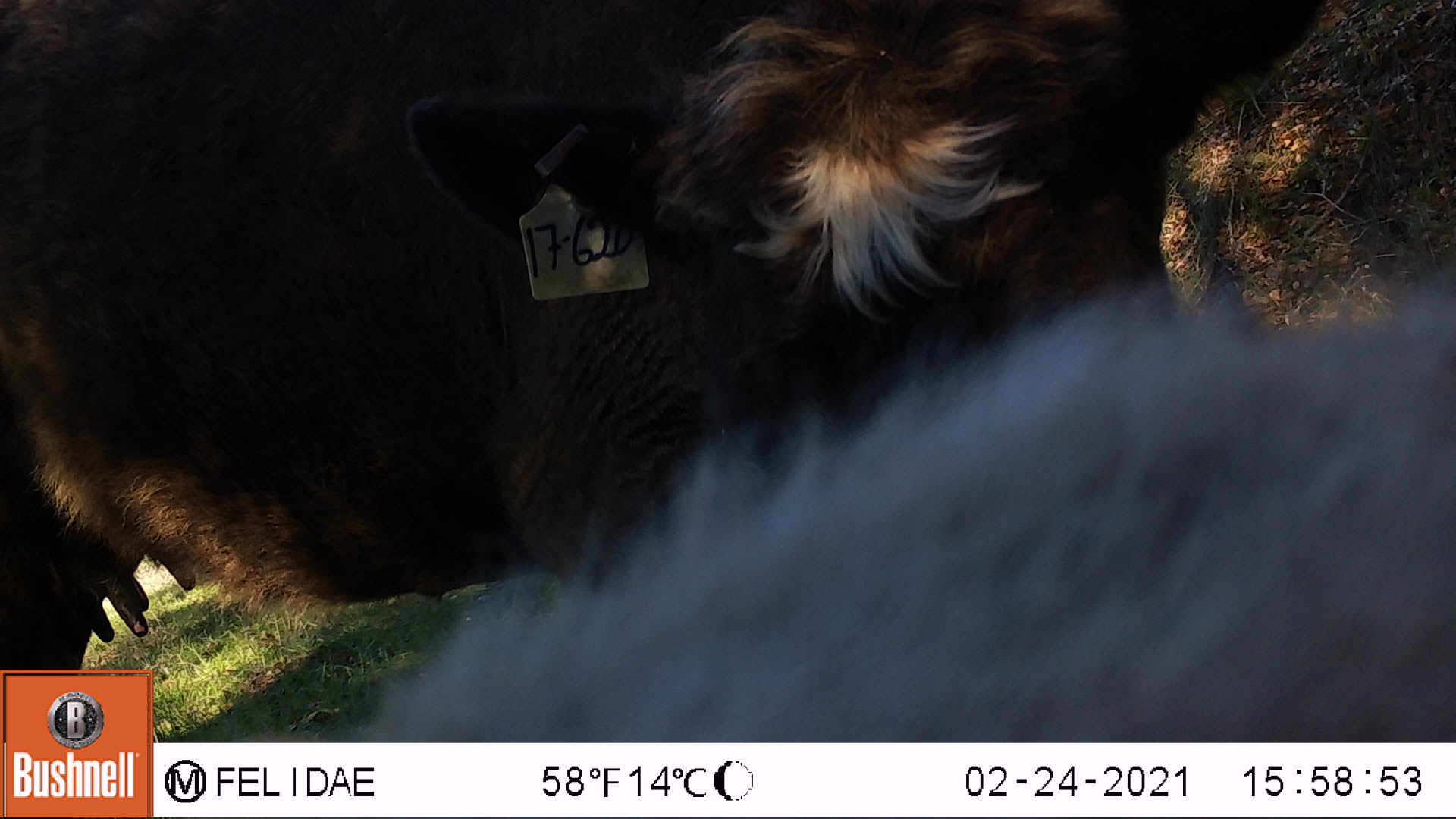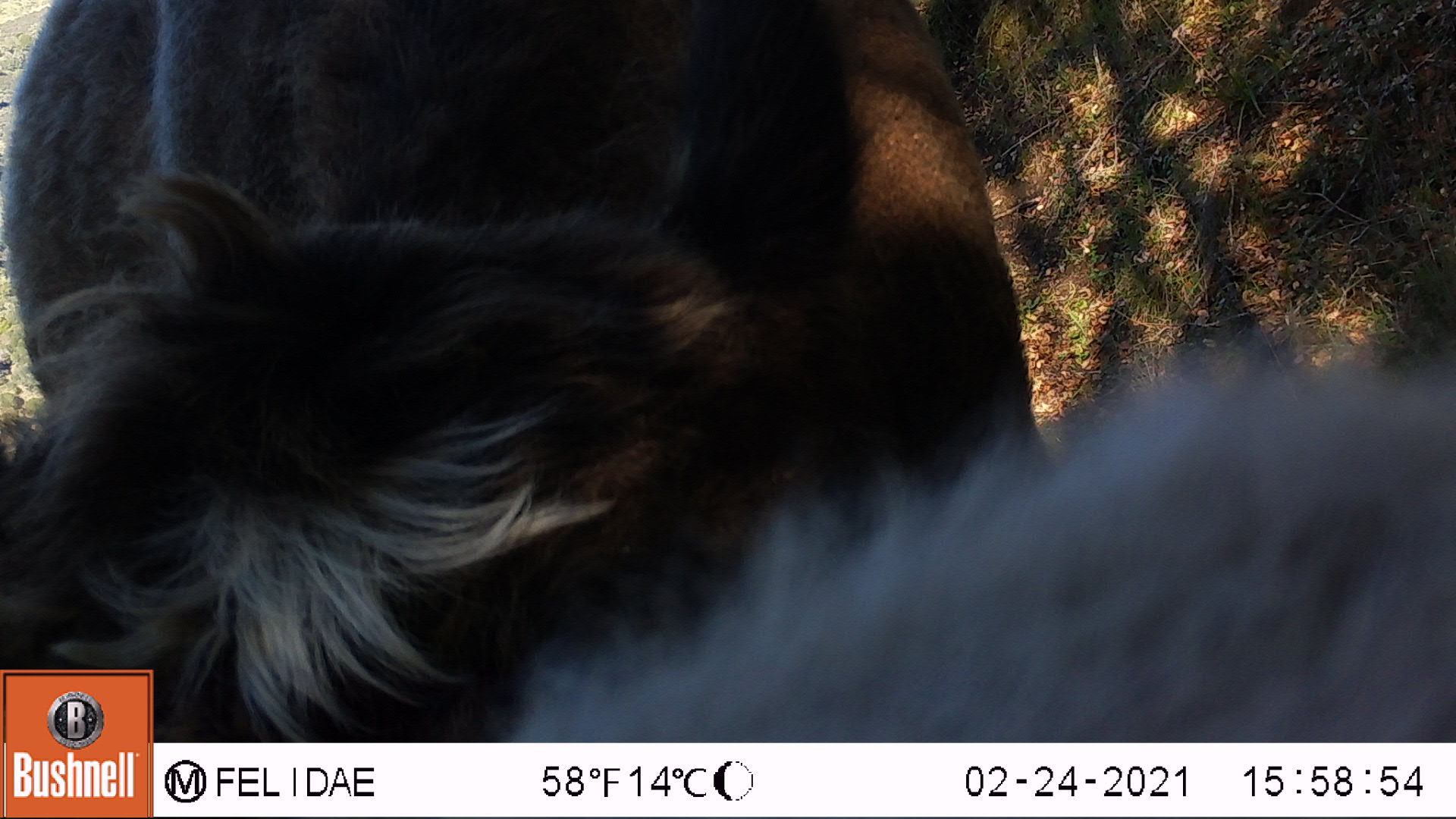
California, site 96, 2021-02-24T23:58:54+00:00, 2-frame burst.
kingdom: Animalia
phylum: Chordata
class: Mammalia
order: Artiodactyla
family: Bovidae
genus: Bos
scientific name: Bos taurus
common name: domestic cattle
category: cattle